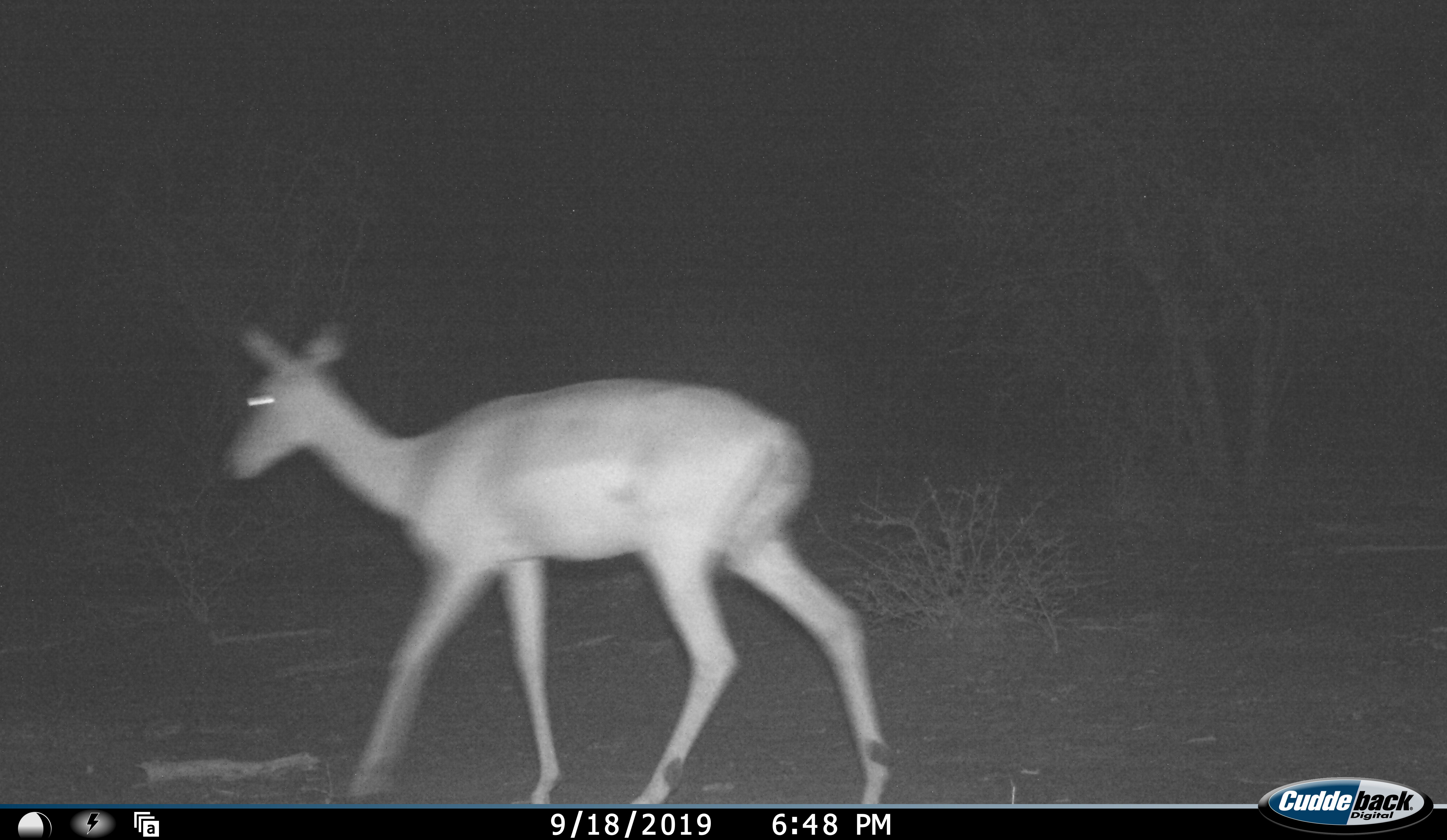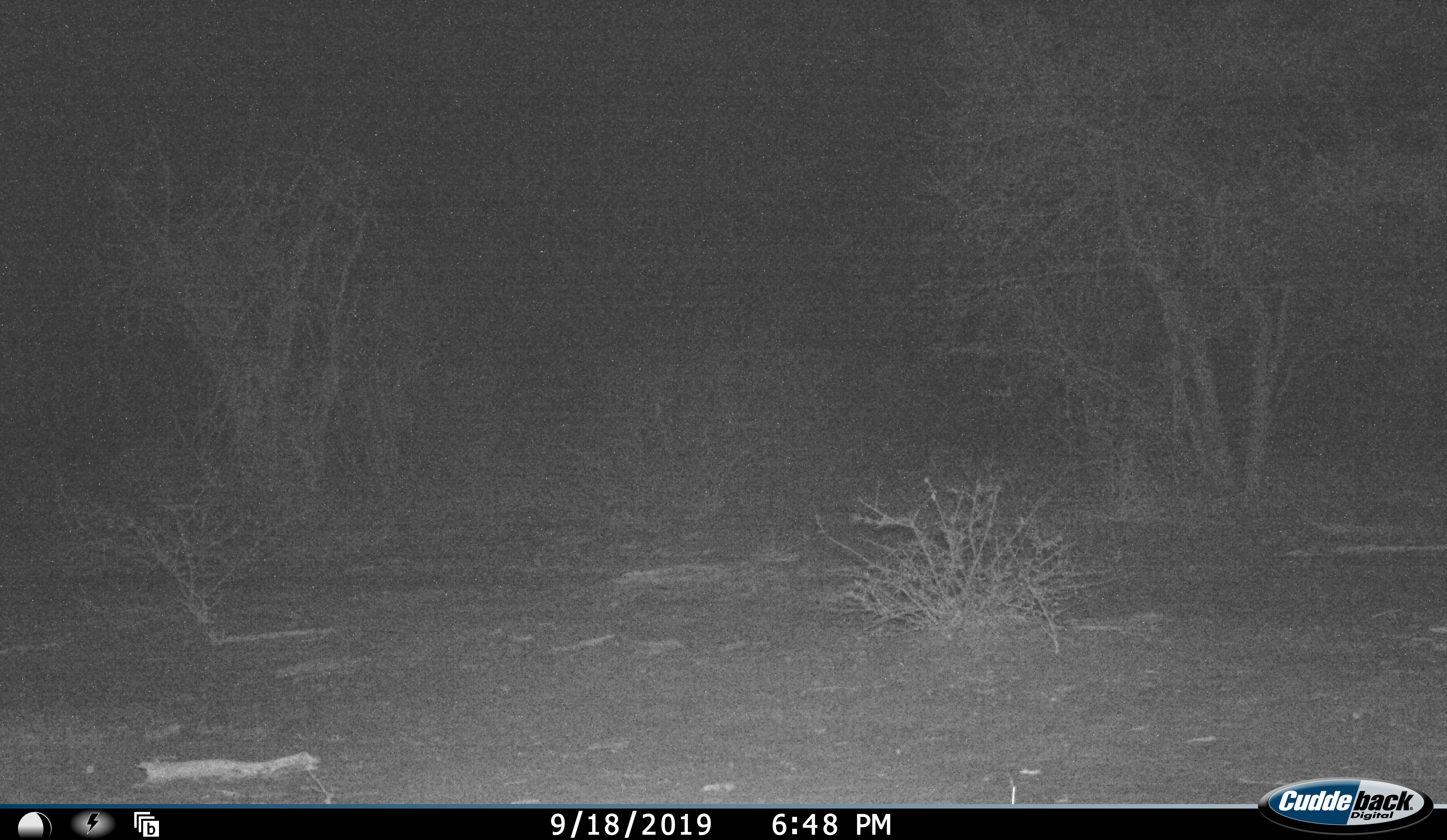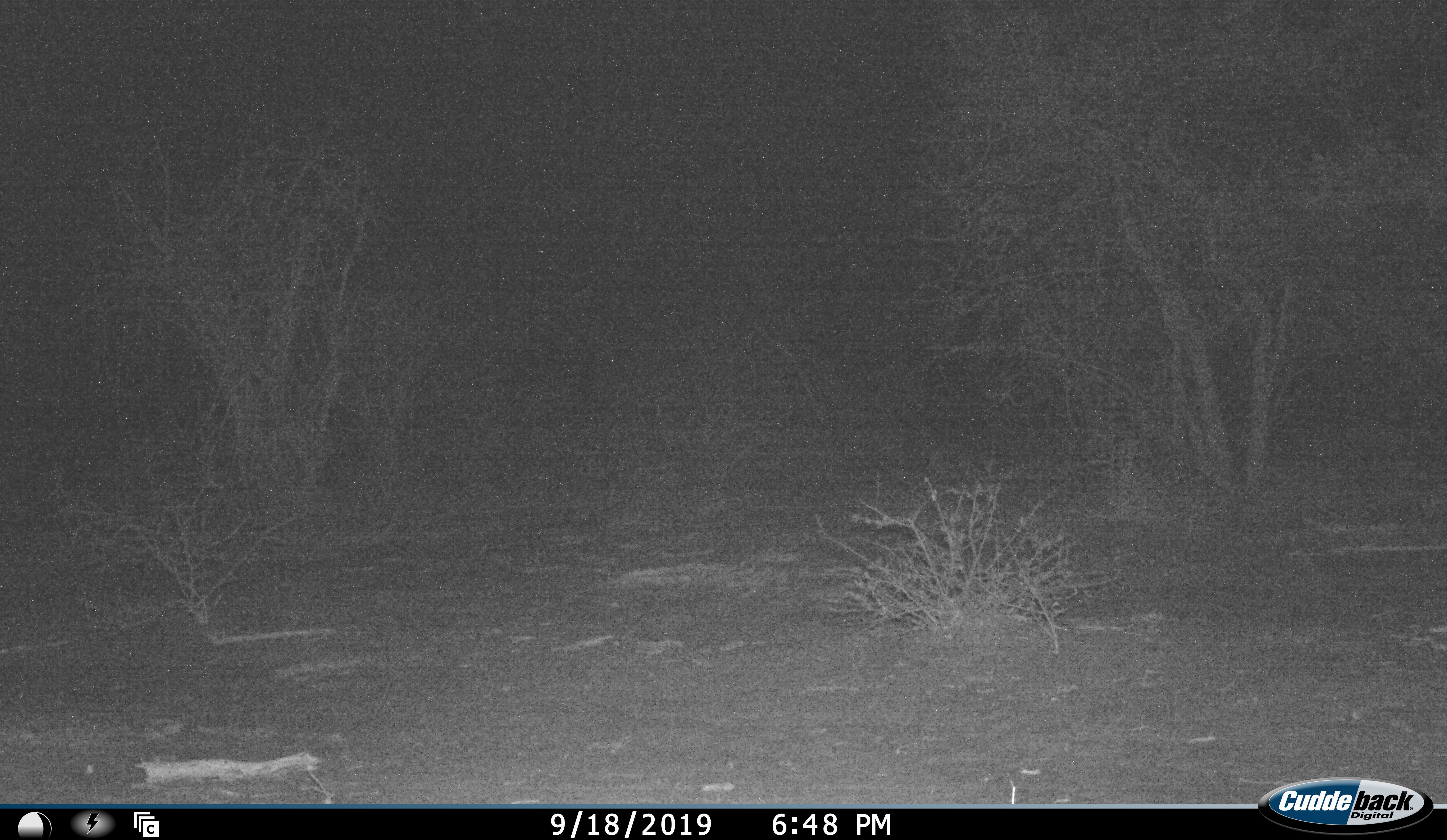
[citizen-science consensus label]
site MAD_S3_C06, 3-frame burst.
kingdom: Animalia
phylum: Chordata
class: Mammalia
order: Artiodactyla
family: Bovidae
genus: Aepyceros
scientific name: Aepyceros melampus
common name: impala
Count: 1.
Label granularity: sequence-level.